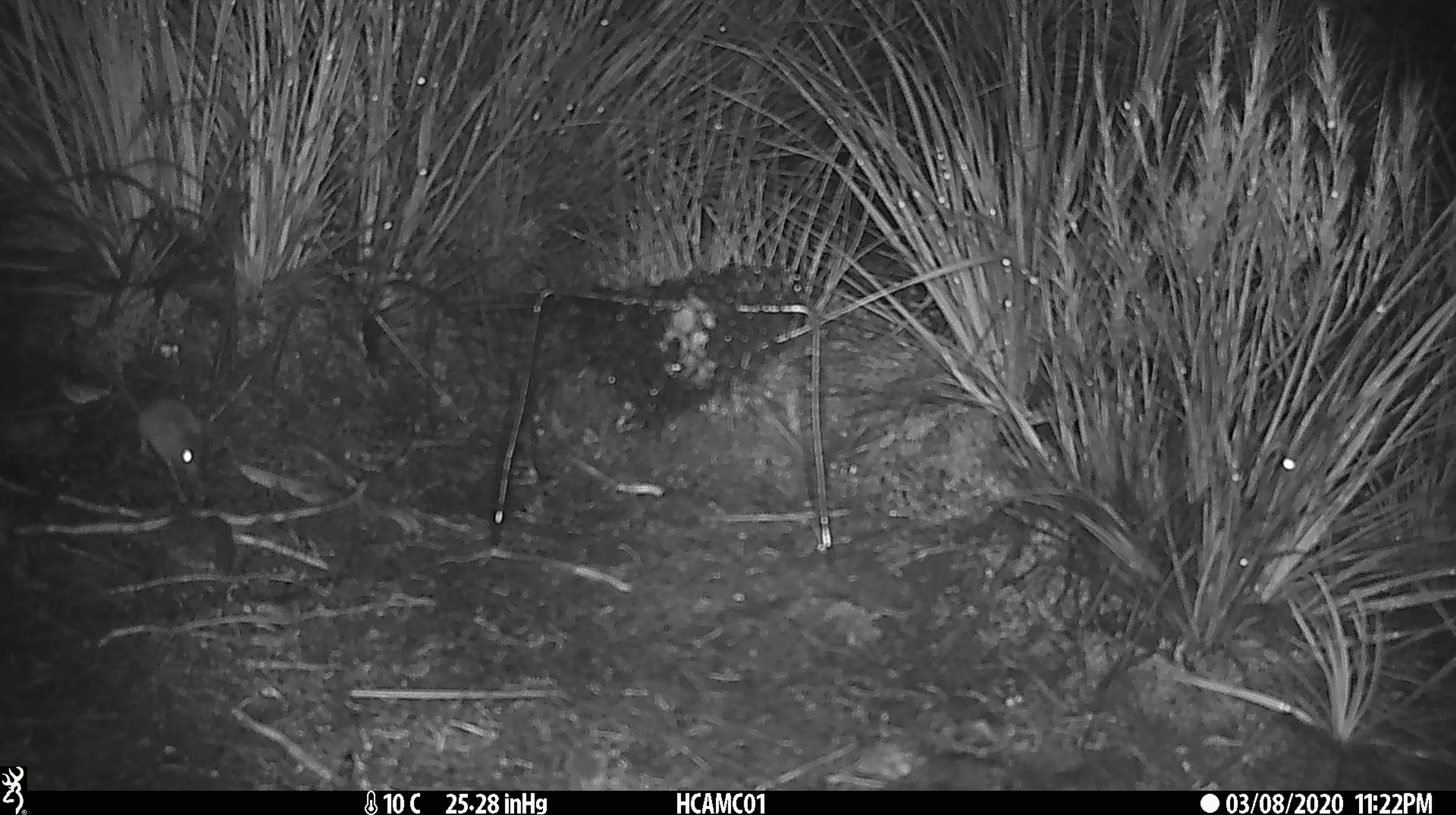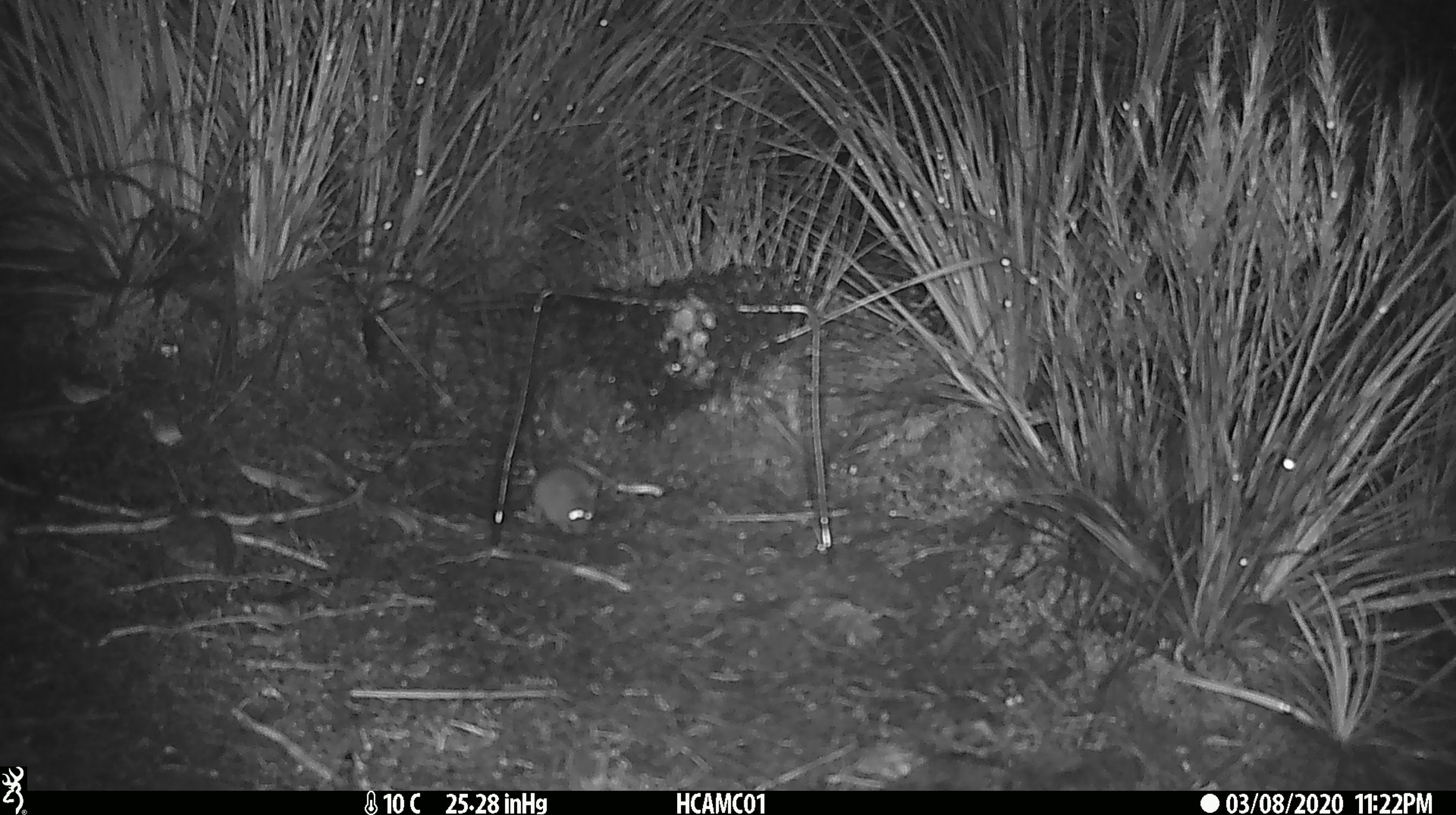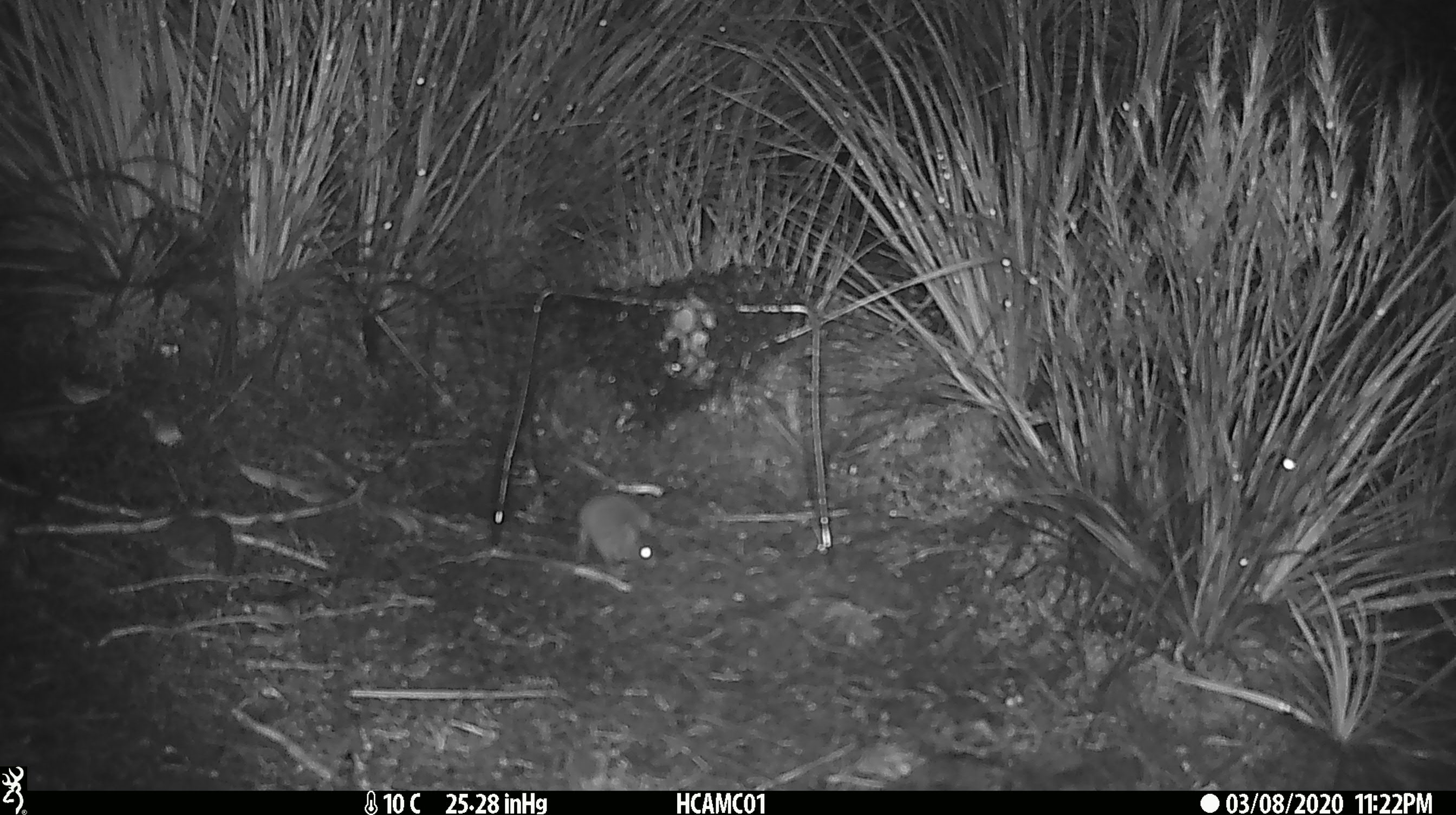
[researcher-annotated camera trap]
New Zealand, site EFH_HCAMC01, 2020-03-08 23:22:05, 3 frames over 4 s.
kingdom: Animalia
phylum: Chordata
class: Mammalia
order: Rodentia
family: Muridae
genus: Mus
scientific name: Mus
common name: mouse